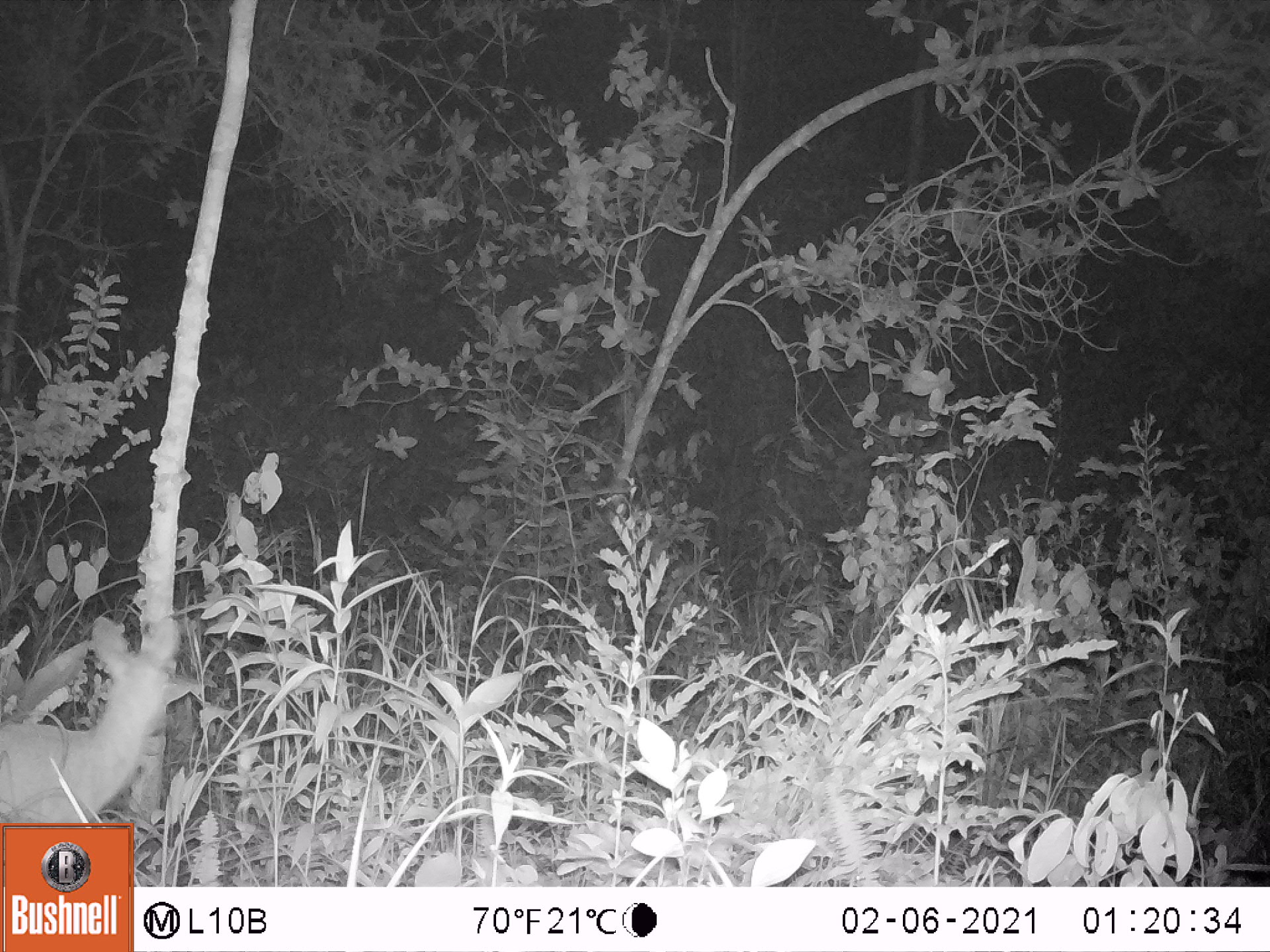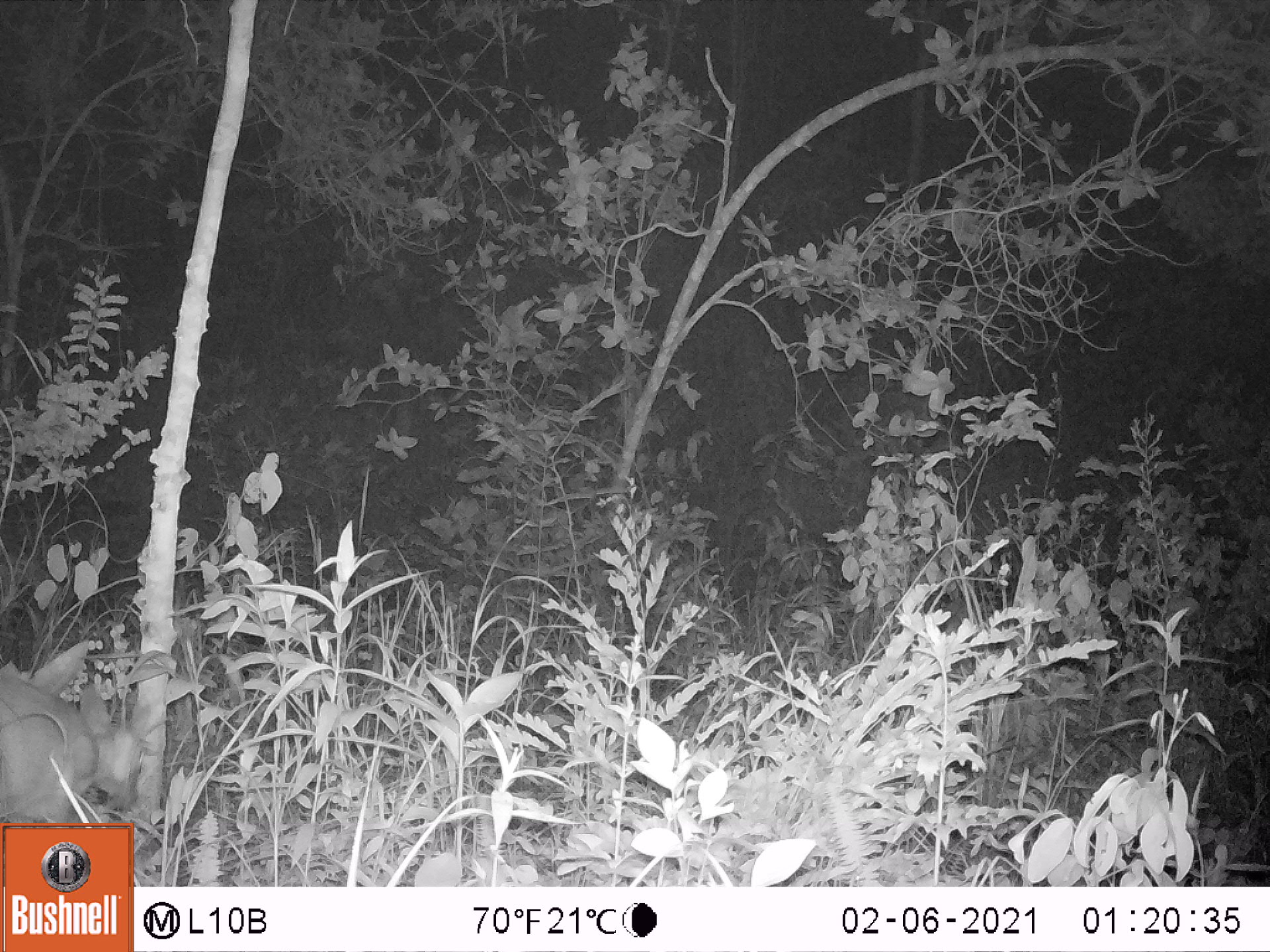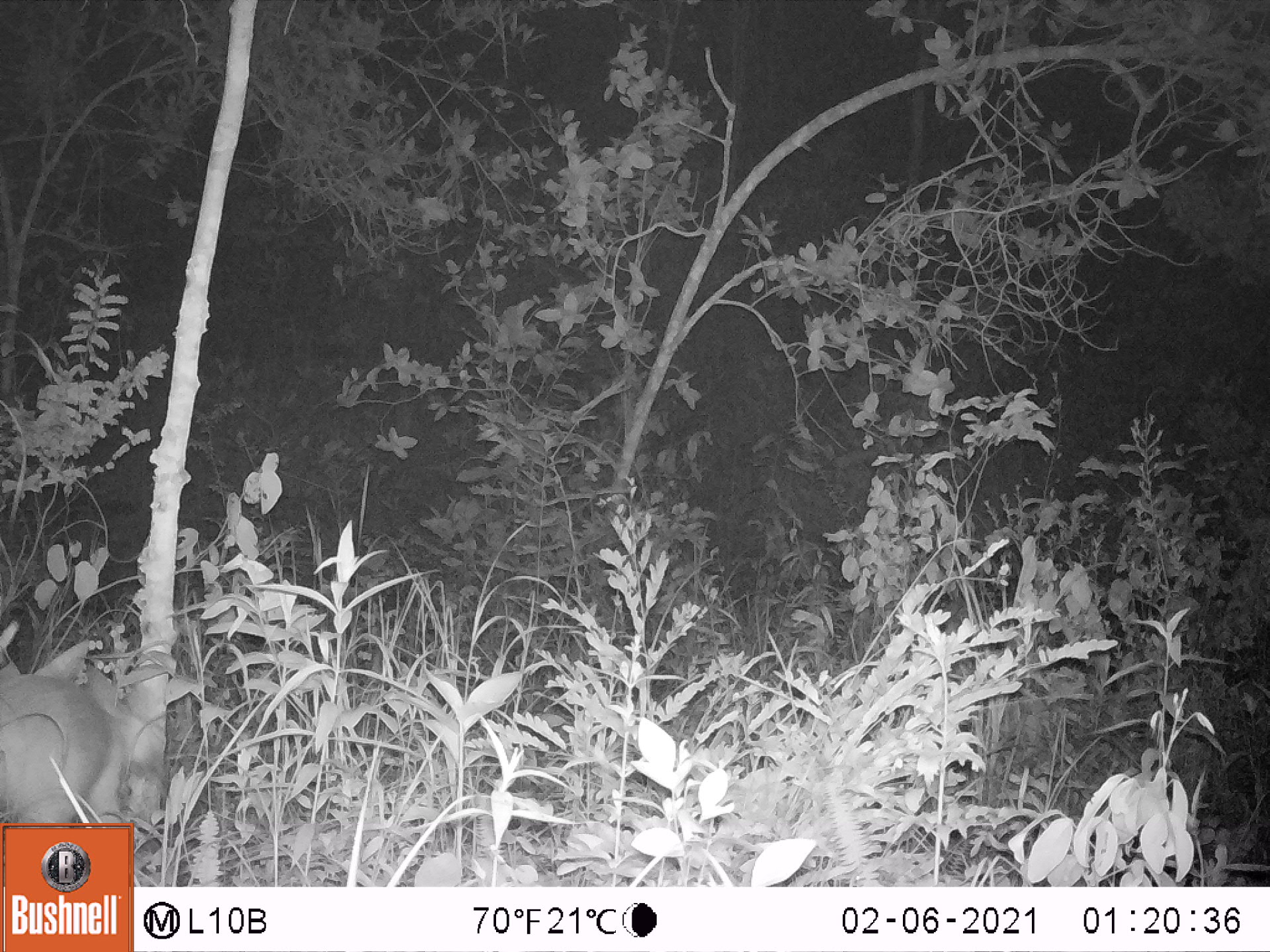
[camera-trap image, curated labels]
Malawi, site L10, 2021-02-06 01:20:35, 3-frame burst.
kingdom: Animalia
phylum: Chordata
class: Mammalia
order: Artiodactyla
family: Bovidae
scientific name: Antilopinae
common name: small antelope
Small antelope (Antilopinae), count 1.